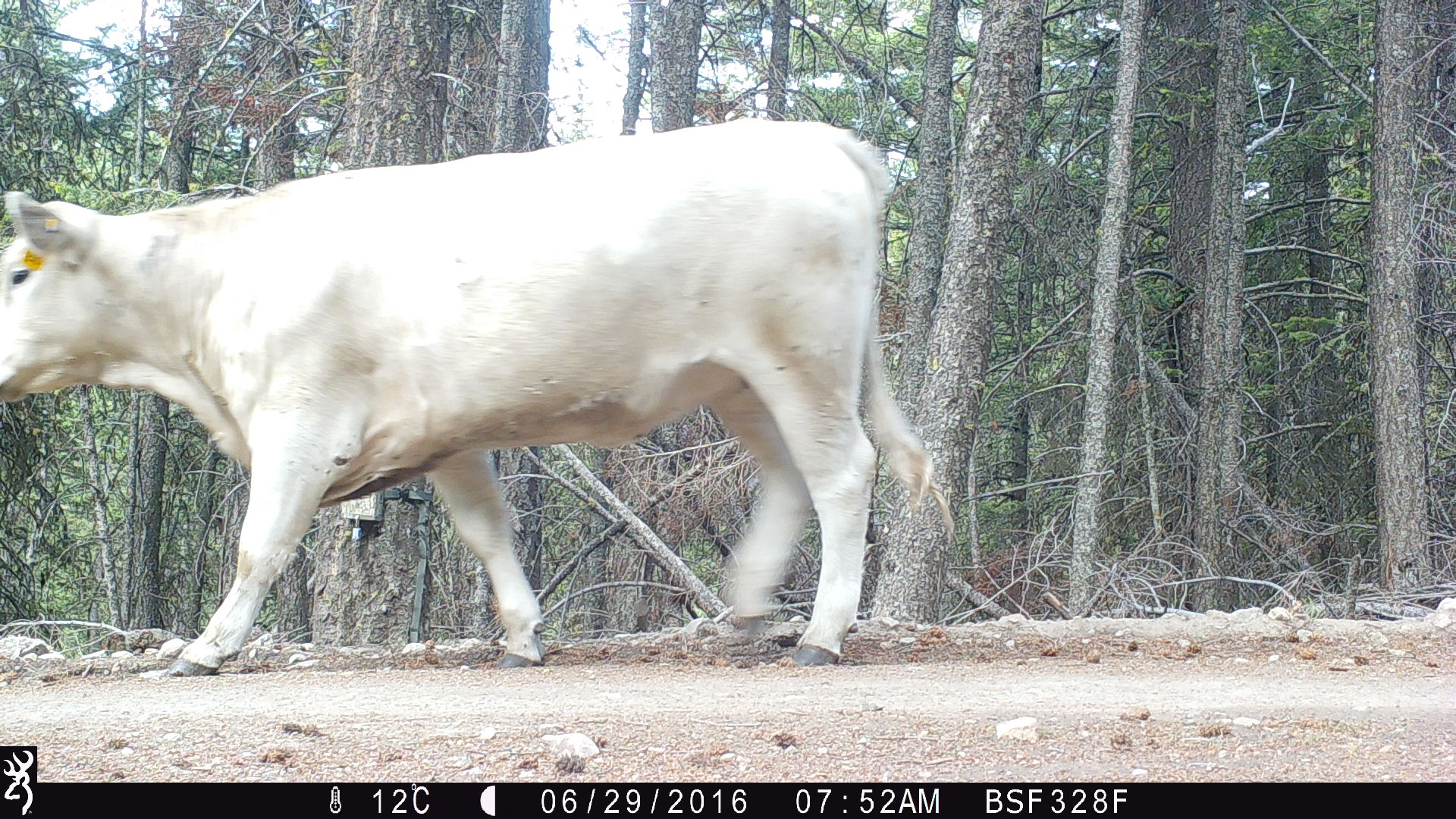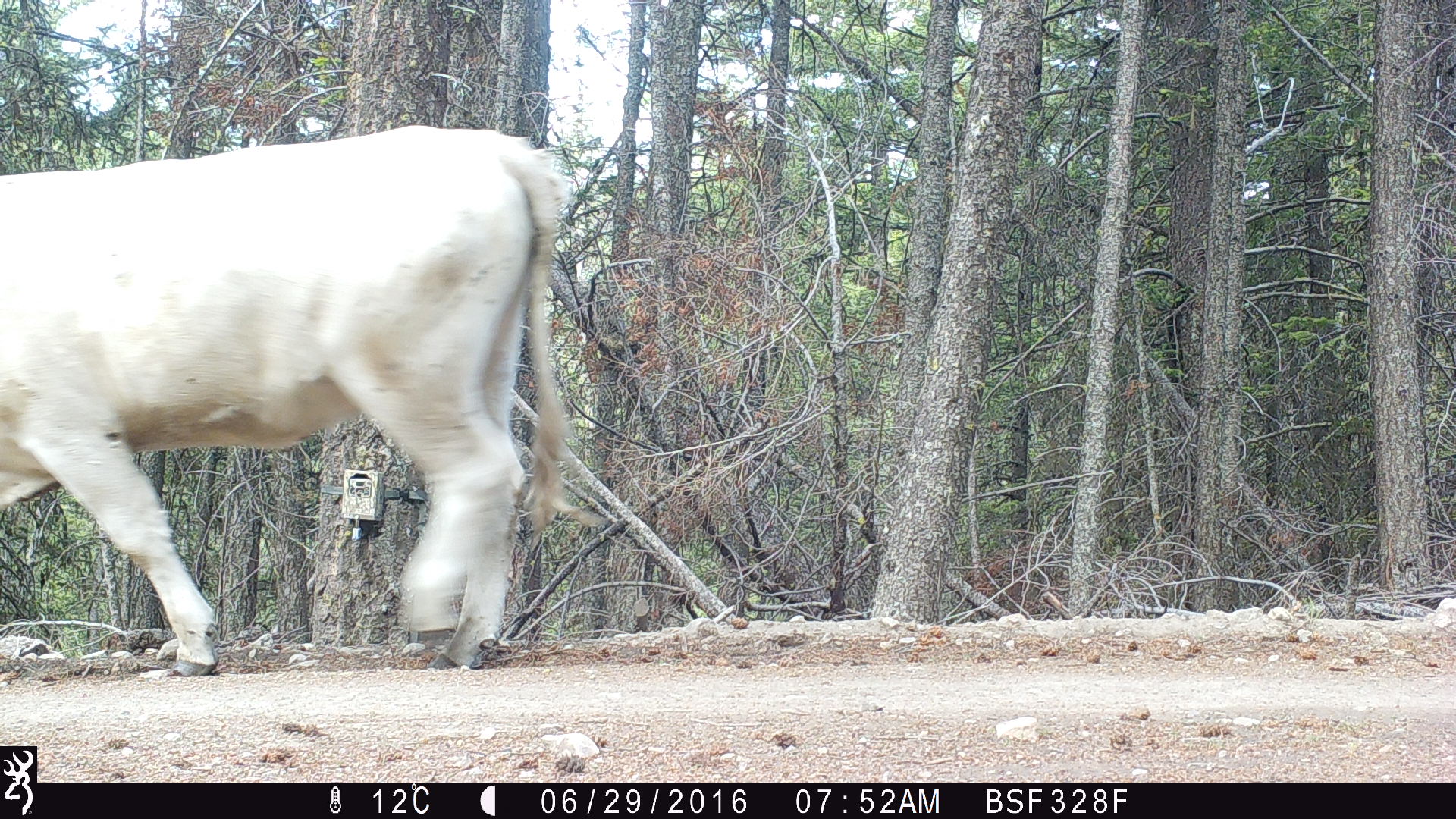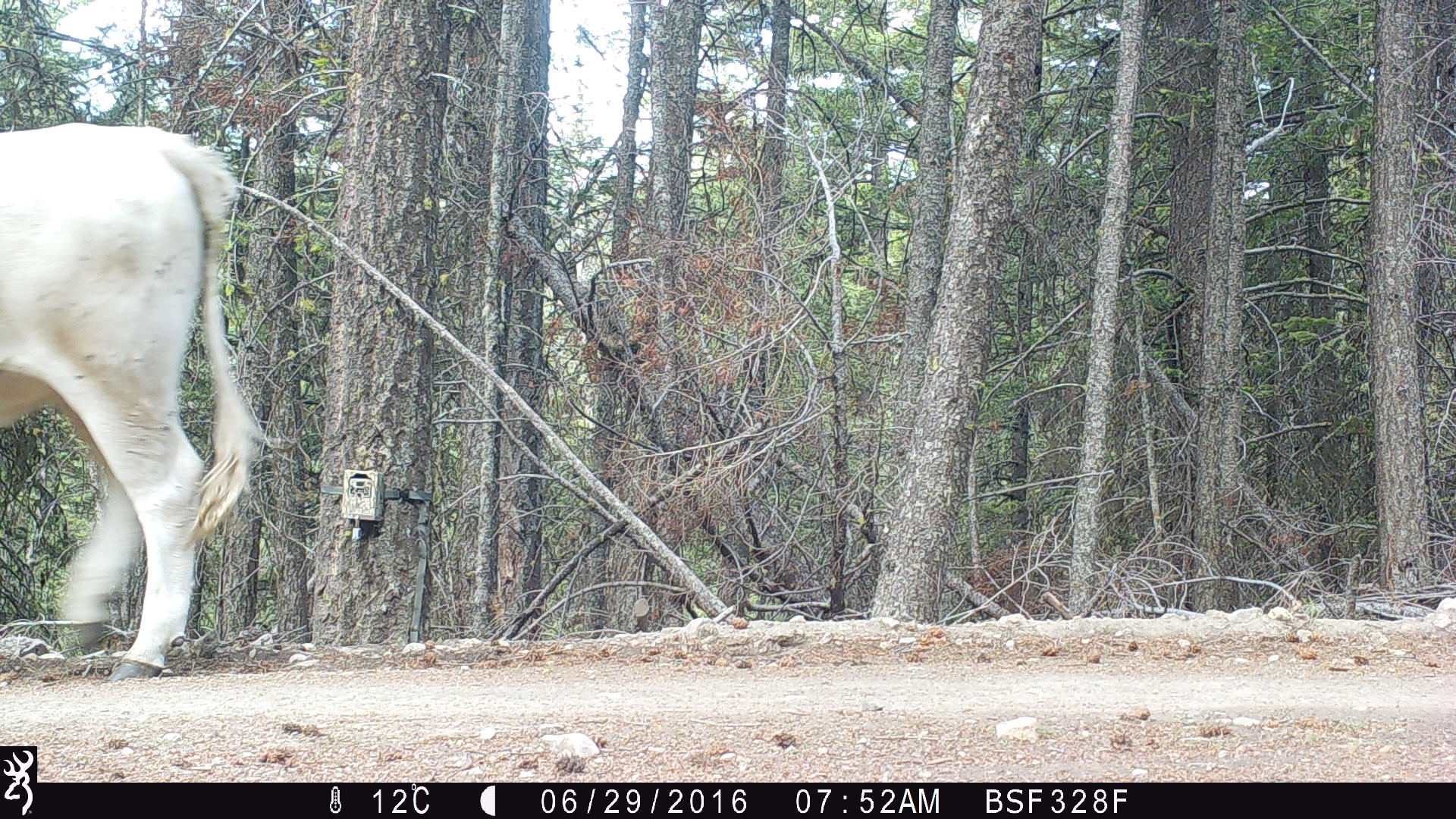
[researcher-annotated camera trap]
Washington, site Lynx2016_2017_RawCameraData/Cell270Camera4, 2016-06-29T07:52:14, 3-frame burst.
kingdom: Animalia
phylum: Chordata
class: Mammalia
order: Artiodactyla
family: Bovidae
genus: Bos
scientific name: Bos taurus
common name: domestic cattle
Domestic cattle (Bos taurus). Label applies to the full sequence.